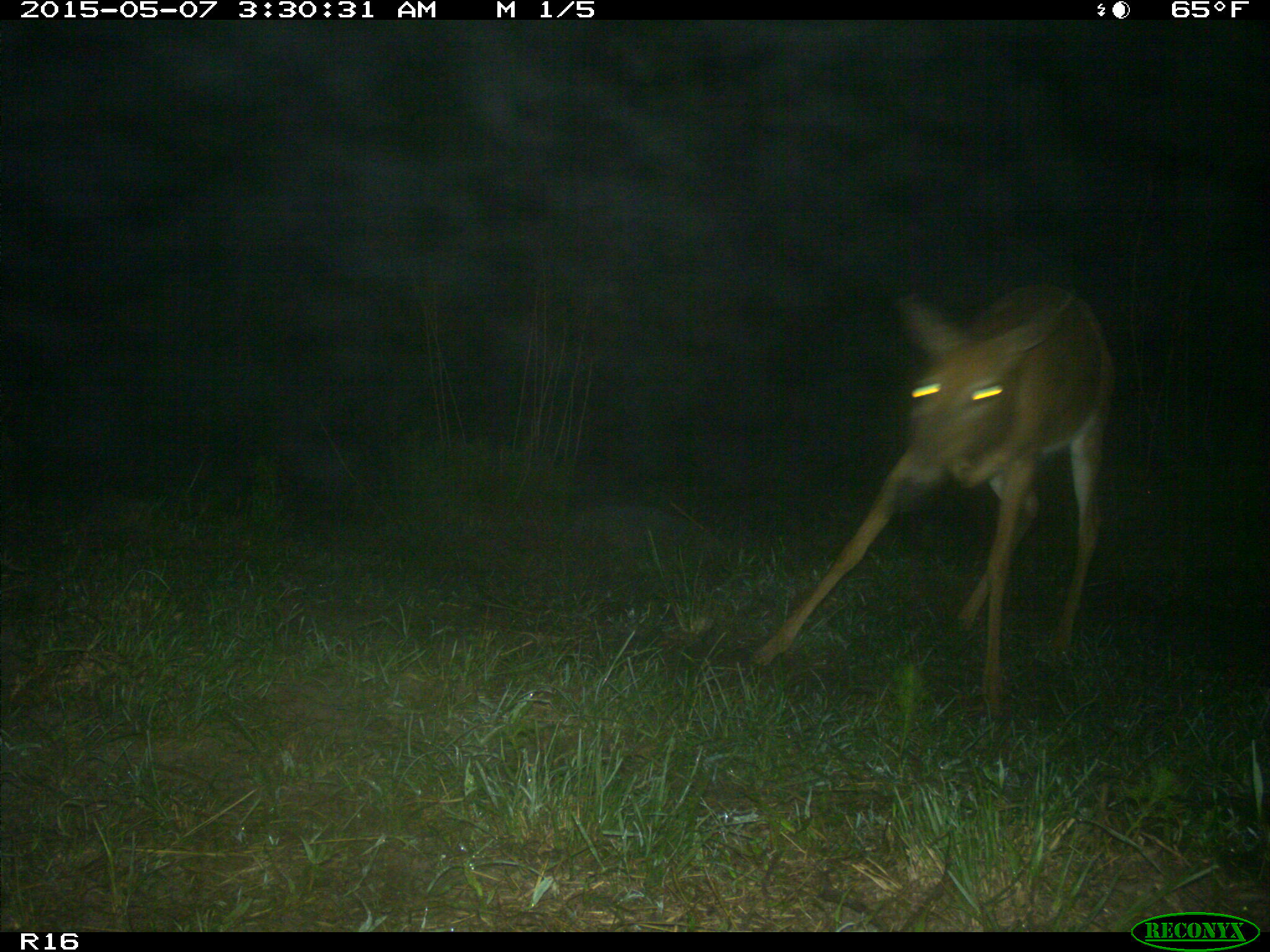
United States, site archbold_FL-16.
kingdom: Animalia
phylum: Chordata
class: Mammalia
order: Artiodactyla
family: Cervidae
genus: Odocoileus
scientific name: Odocoileus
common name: deer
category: unidentified deer